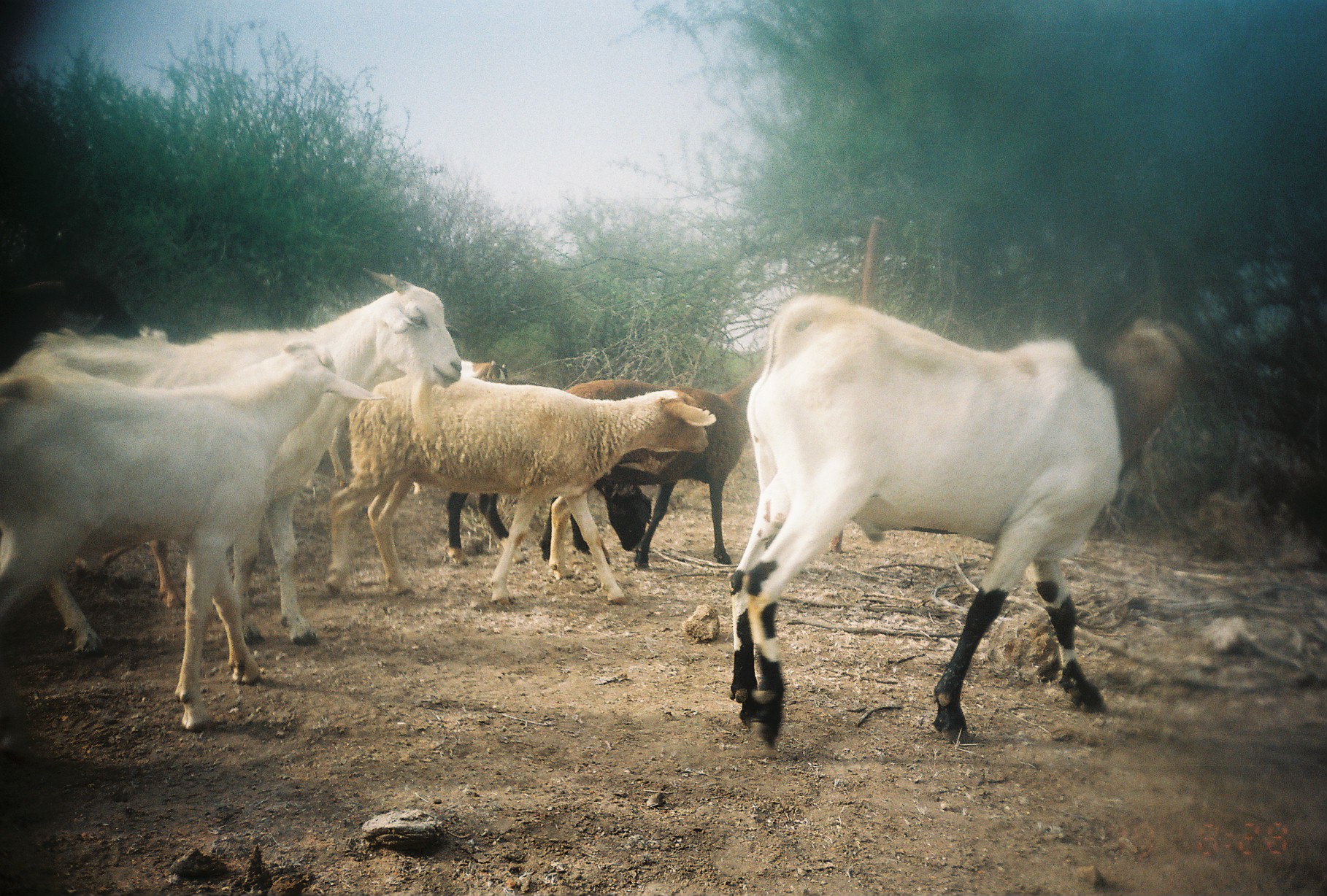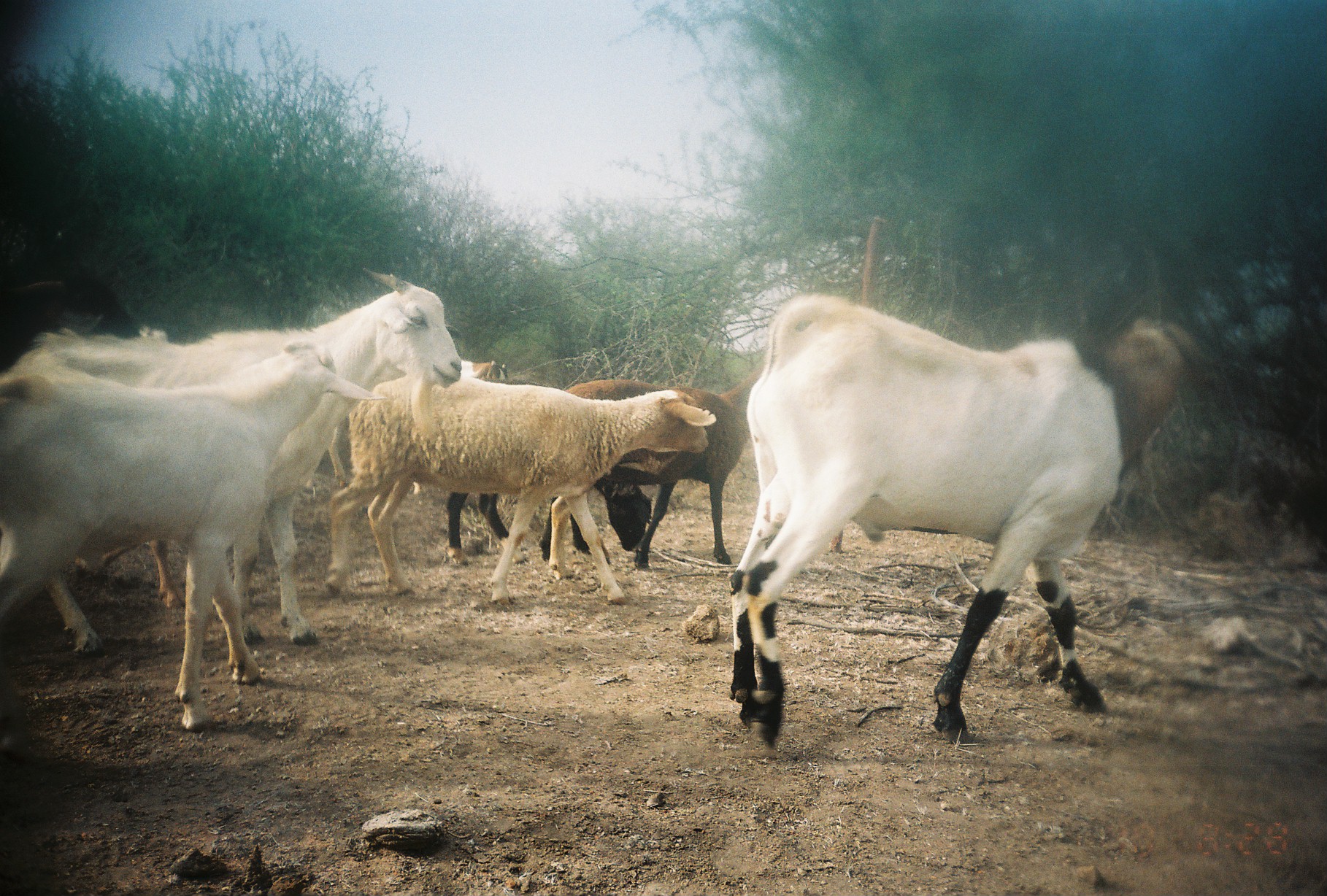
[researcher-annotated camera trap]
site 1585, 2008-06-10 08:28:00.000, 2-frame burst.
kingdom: Animalia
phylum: Chordata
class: Mammalia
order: Artiodactyla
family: Bovidae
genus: Capra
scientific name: Capra aegagrus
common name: wild goat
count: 5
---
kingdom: Animalia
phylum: Chordata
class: Mammalia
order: Artiodactyla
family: Bovidae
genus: Ovis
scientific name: Ovis aries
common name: domestic sheep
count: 3